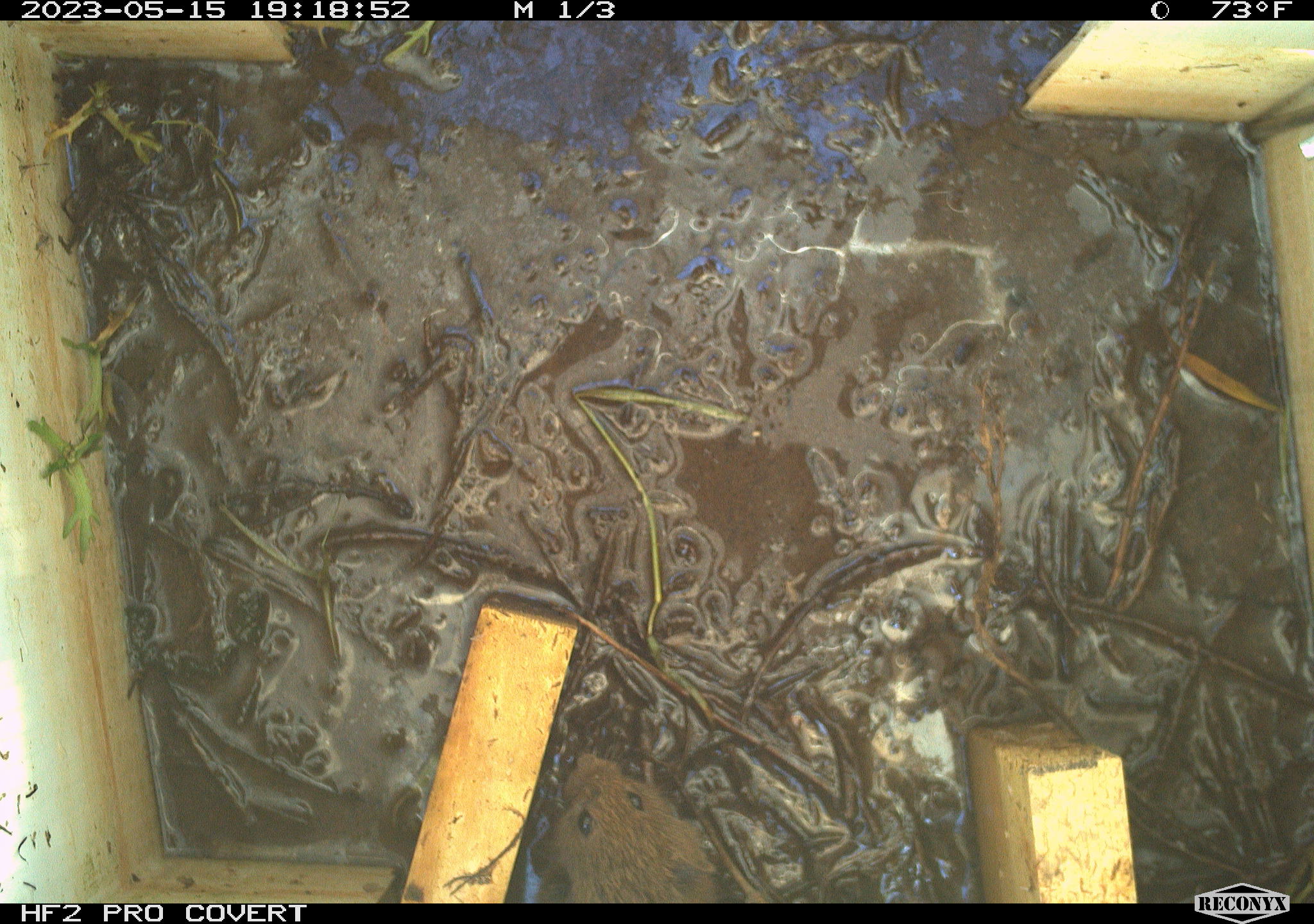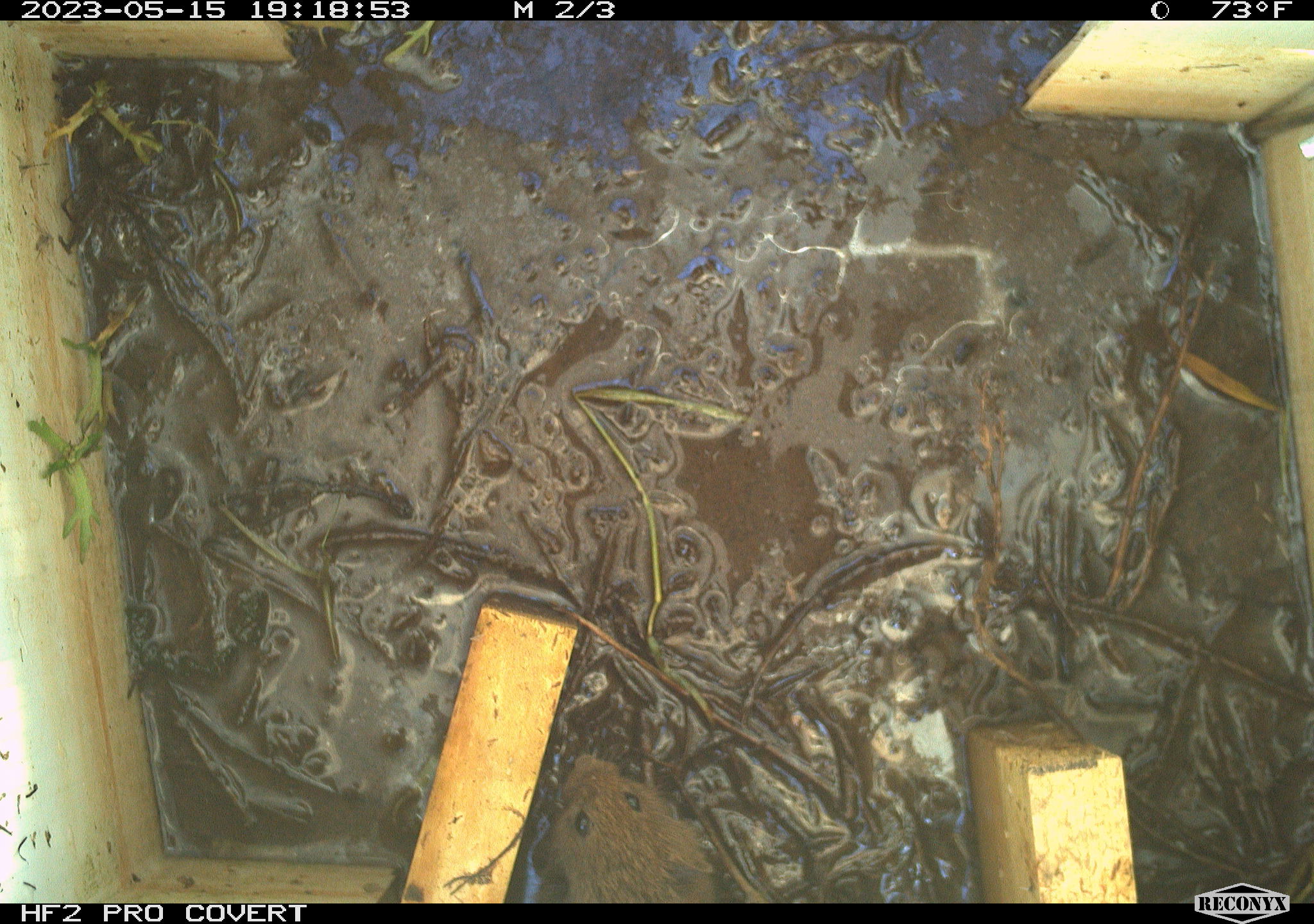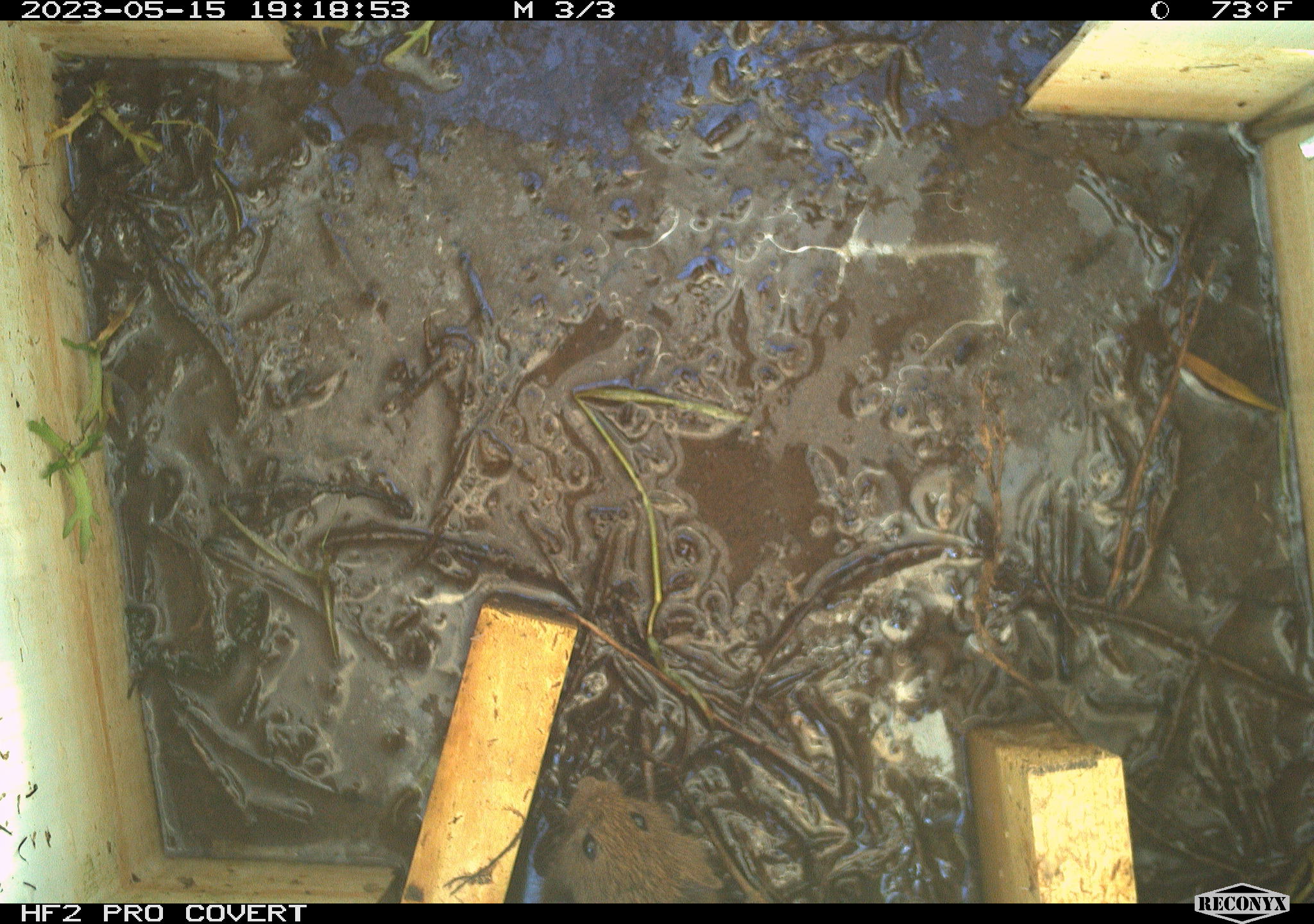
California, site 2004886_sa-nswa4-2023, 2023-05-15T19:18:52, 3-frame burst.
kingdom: Animalia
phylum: Chordata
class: Mammalia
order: Rodentia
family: Cricetidae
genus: Microtus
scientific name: Microtus californicus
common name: california vole